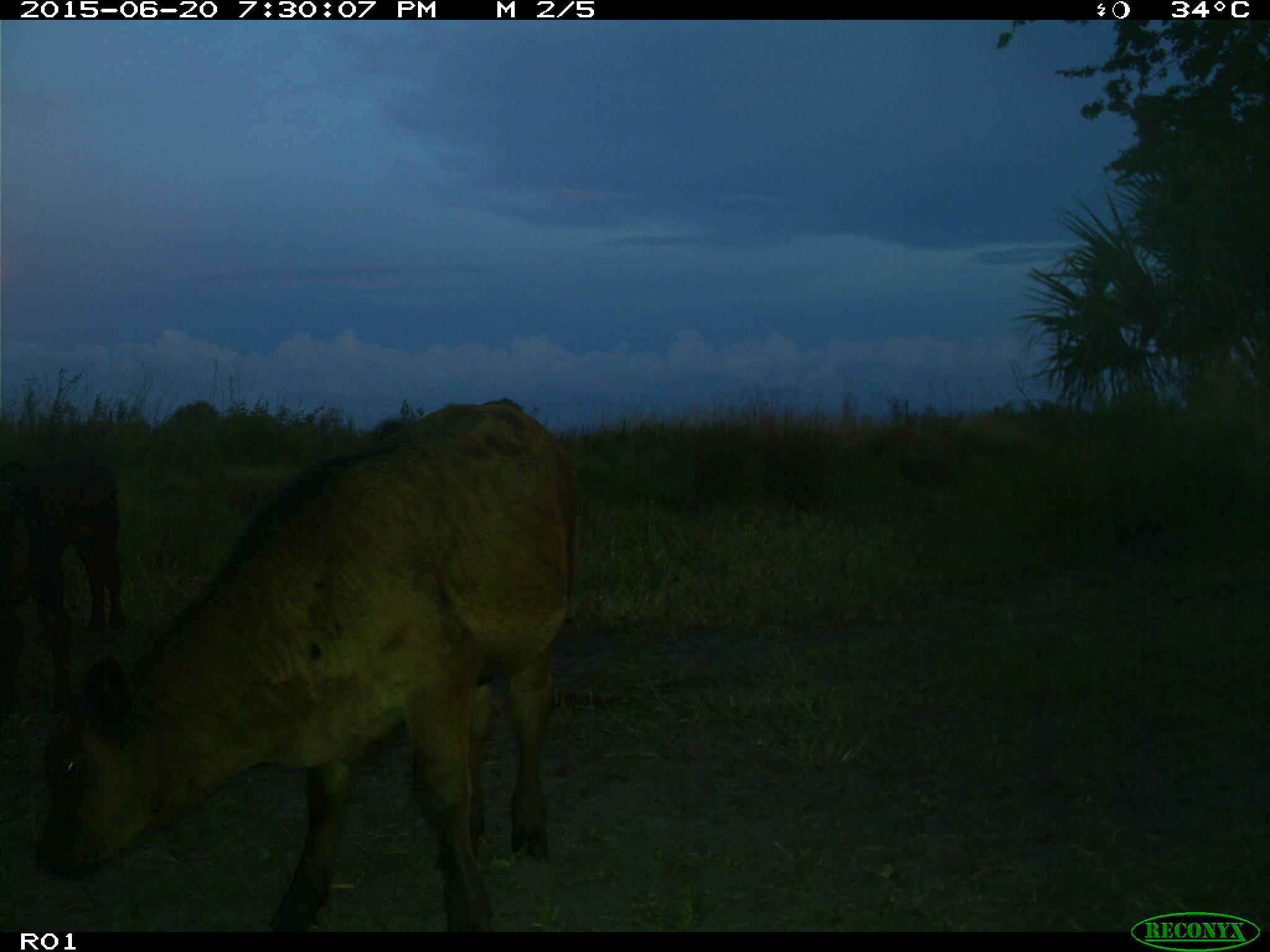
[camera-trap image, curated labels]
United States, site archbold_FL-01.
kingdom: Animalia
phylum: Chordata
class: Mammalia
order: Artiodactyla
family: Bovidae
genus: Bos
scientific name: Bos taurus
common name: domestic cow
Bos taurus (domestic cow).